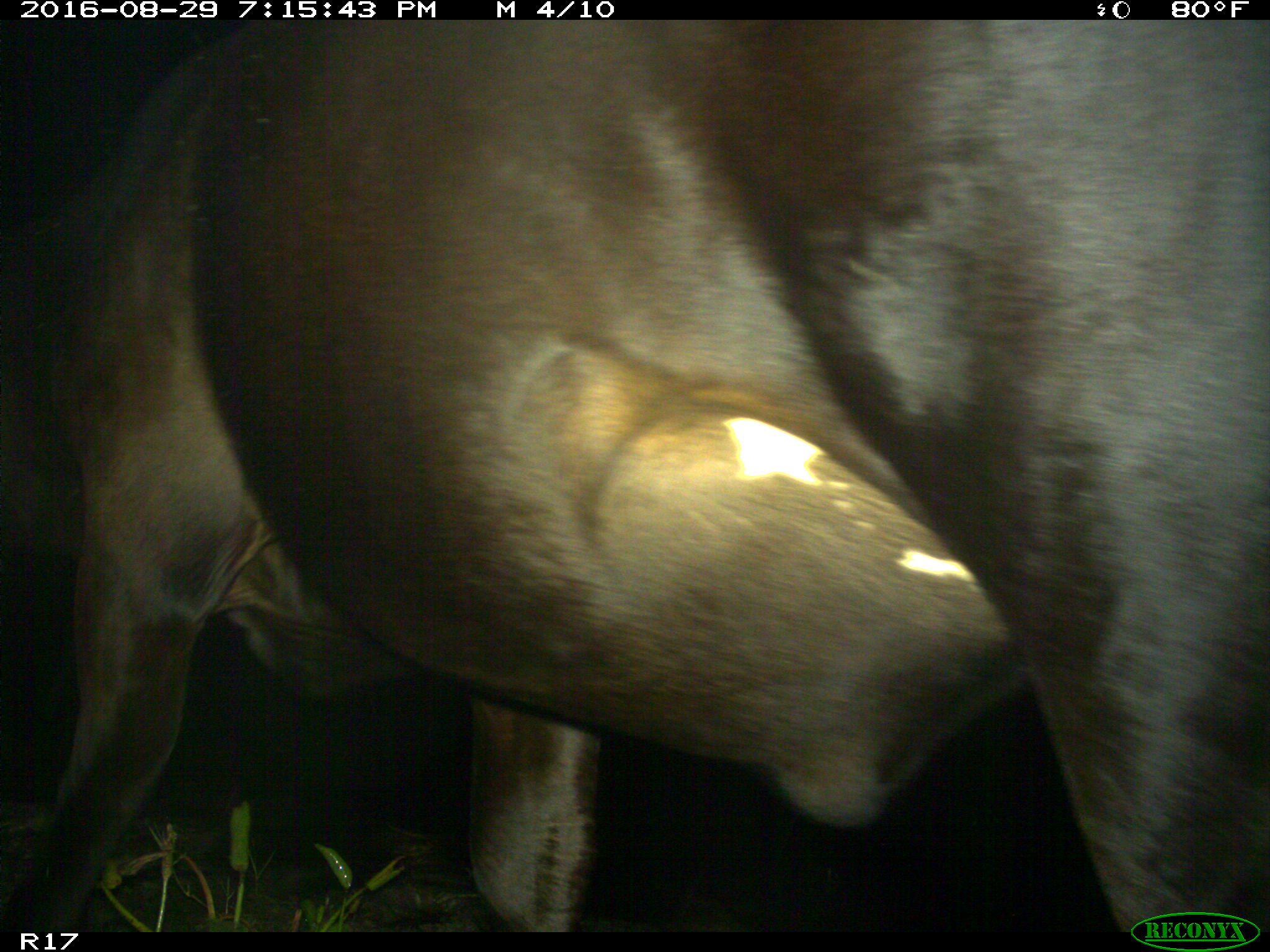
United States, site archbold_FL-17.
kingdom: Animalia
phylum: Chordata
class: Mammalia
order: Artiodactyla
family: Bovidae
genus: Bos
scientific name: Bos taurus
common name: domestic cow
Bos taurus (domestic cow).